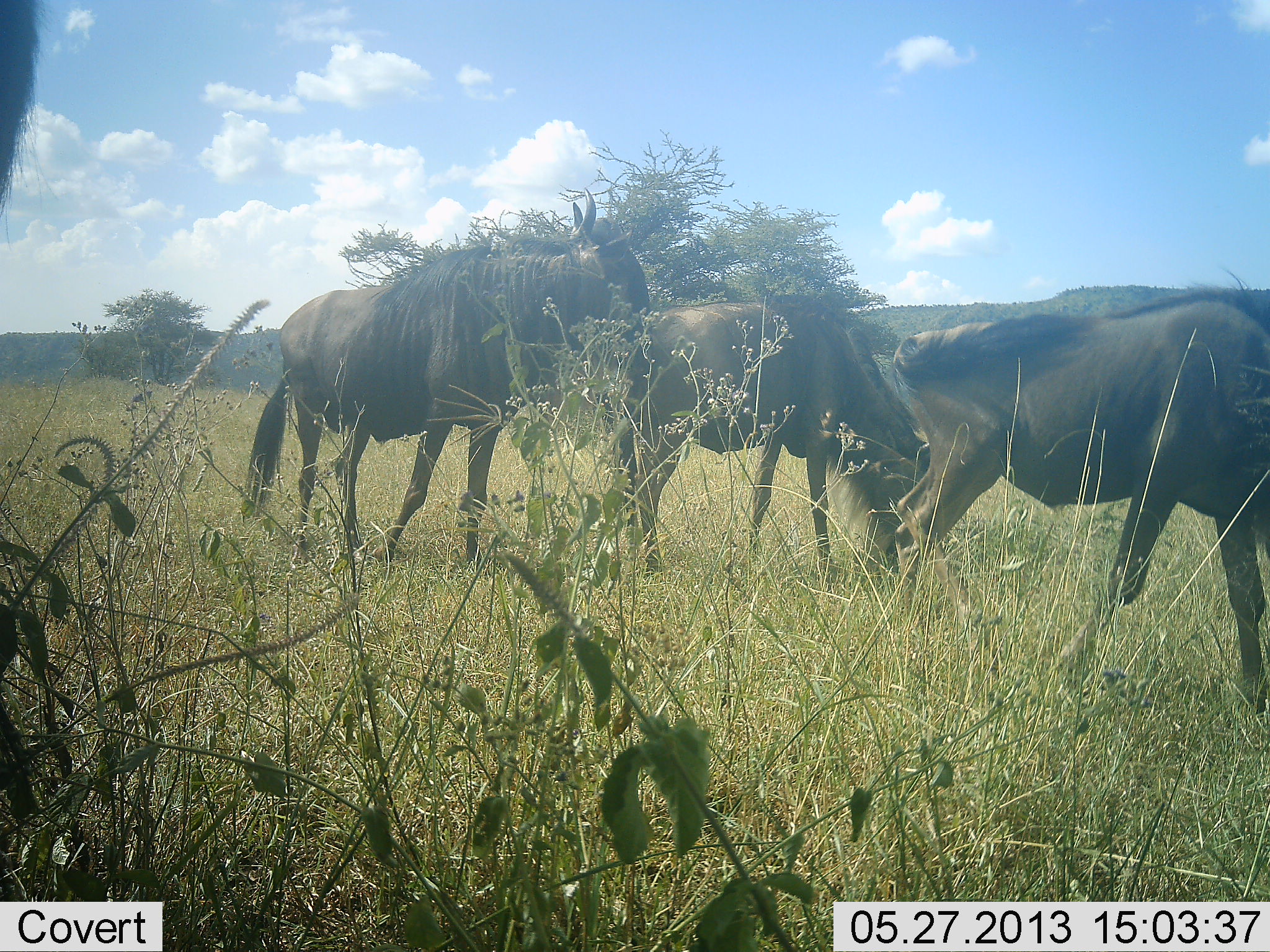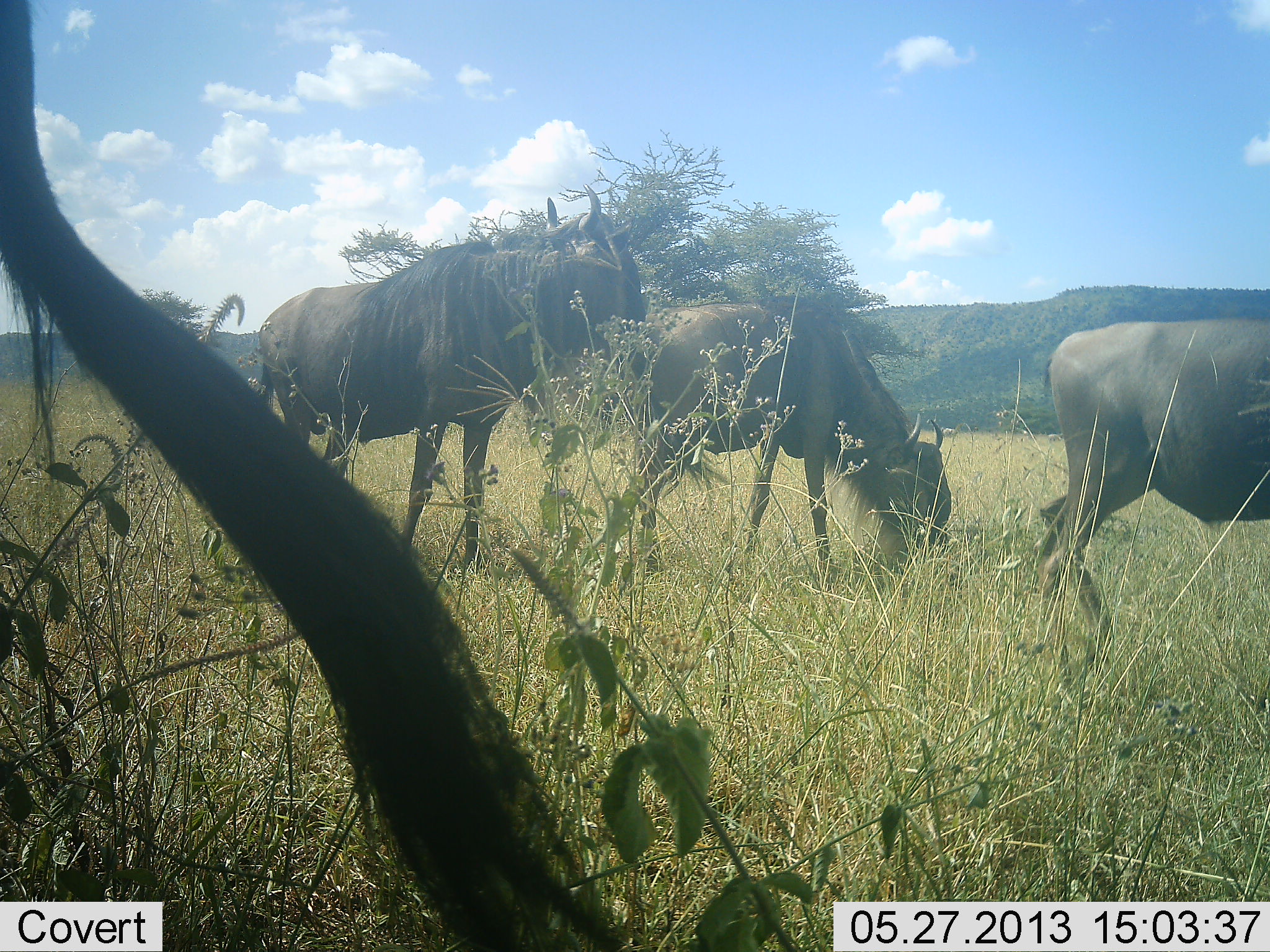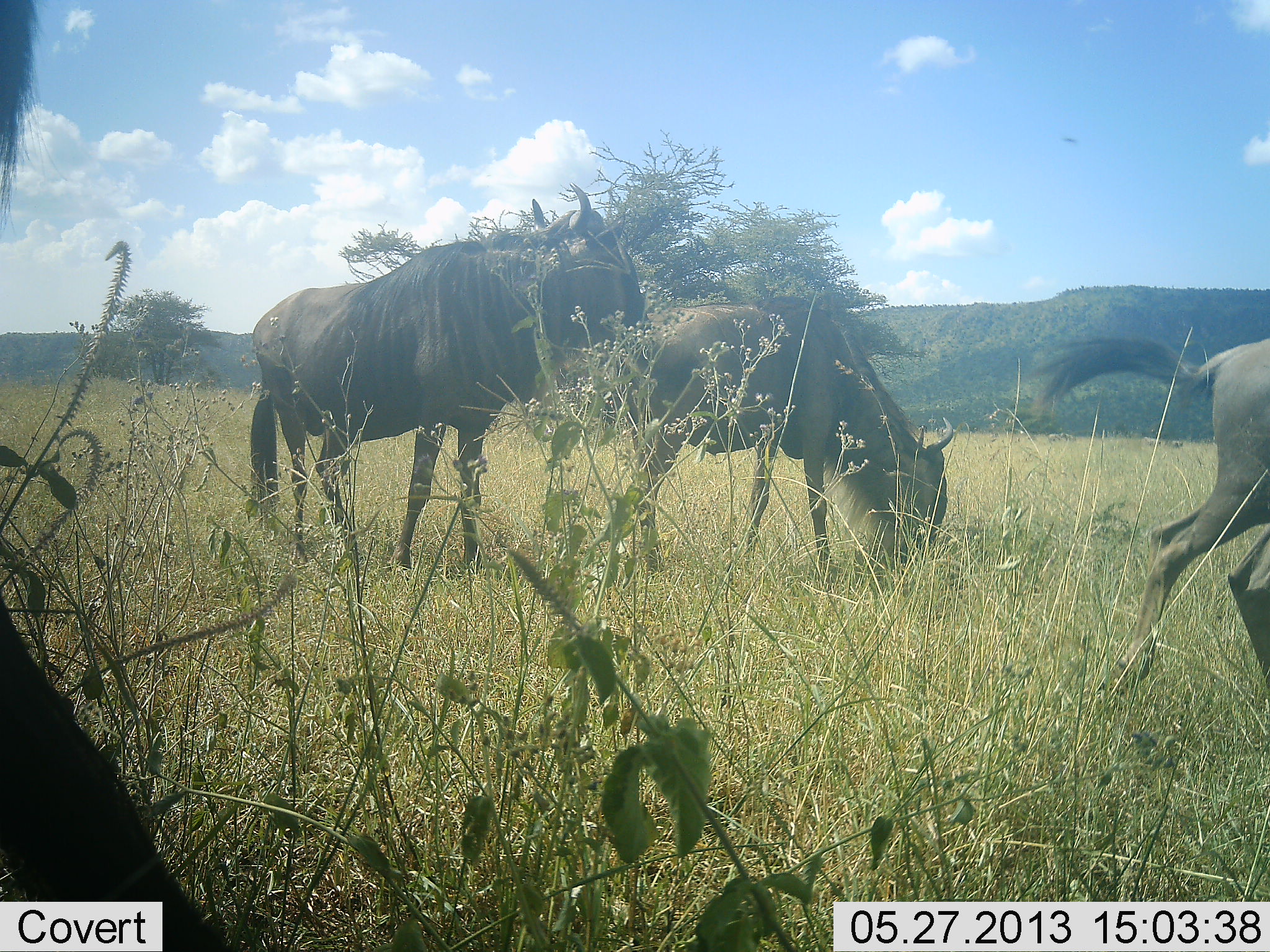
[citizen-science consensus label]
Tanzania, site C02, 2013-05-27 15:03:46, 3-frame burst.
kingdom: Animalia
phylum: Chordata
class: Mammalia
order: Artiodactyla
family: Bovidae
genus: Connochaetes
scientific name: Connochaetes taurinus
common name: blue wildebeest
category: wildebeest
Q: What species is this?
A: Wildebeest (blue wildebeest) (Connochaetes taurinus).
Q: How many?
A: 4.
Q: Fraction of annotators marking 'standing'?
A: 57%.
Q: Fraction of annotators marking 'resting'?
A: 0%.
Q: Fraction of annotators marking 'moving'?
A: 76%.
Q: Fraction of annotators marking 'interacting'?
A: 19%.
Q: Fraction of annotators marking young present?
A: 0%.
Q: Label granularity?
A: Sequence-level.